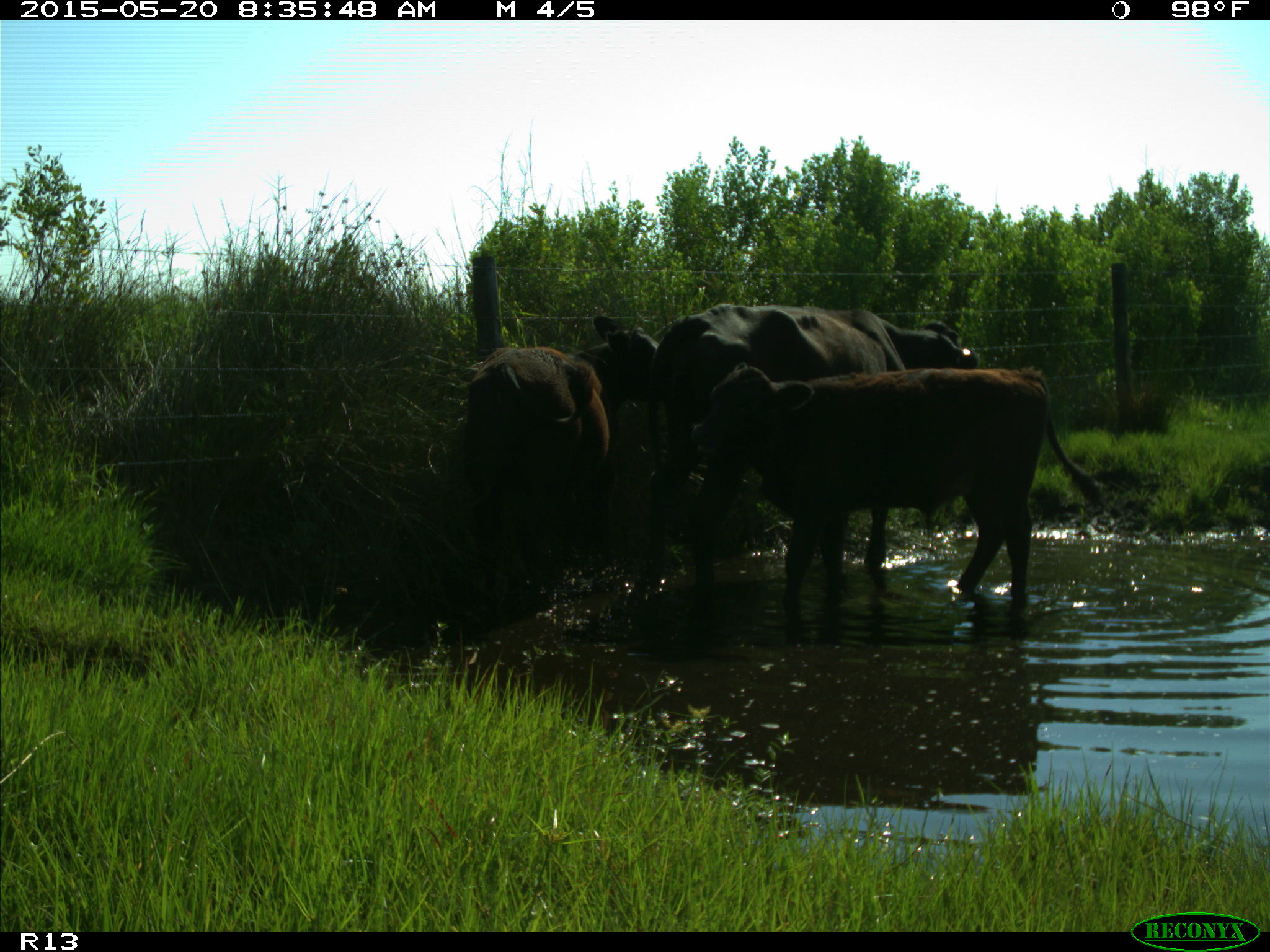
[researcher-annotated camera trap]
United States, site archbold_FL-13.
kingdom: Animalia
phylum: Chordata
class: Mammalia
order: Artiodactyla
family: Bovidae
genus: Bos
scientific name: Bos taurus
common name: domestic cow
Bos taurus (domestic cow).